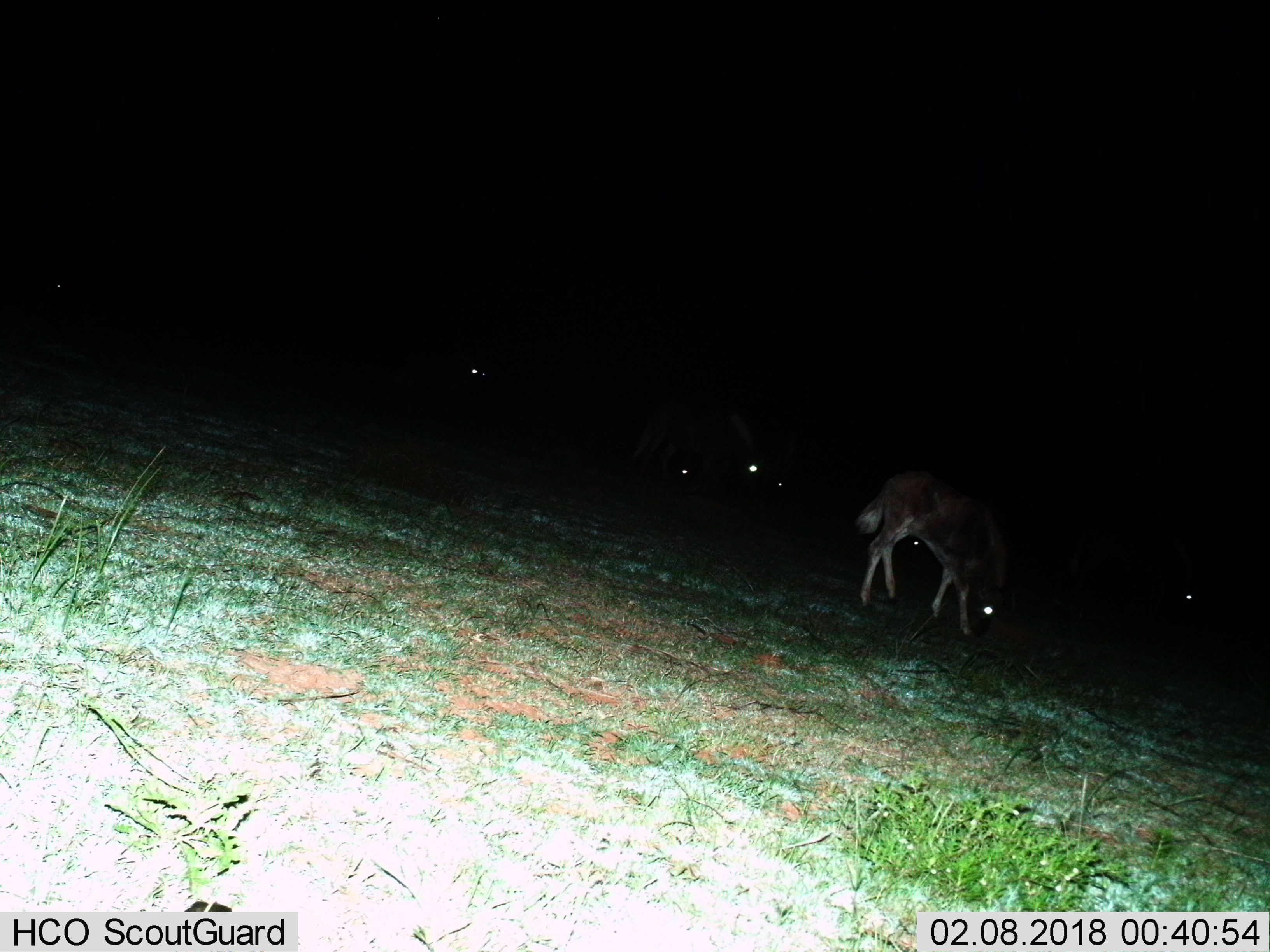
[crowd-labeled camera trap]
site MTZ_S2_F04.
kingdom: Animalia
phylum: Chordata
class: Mammalia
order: Artiodactyla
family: Bovidae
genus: Connochaetes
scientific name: Connochaetes gnou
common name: black wildebeest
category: wildebeestblack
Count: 8.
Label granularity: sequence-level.